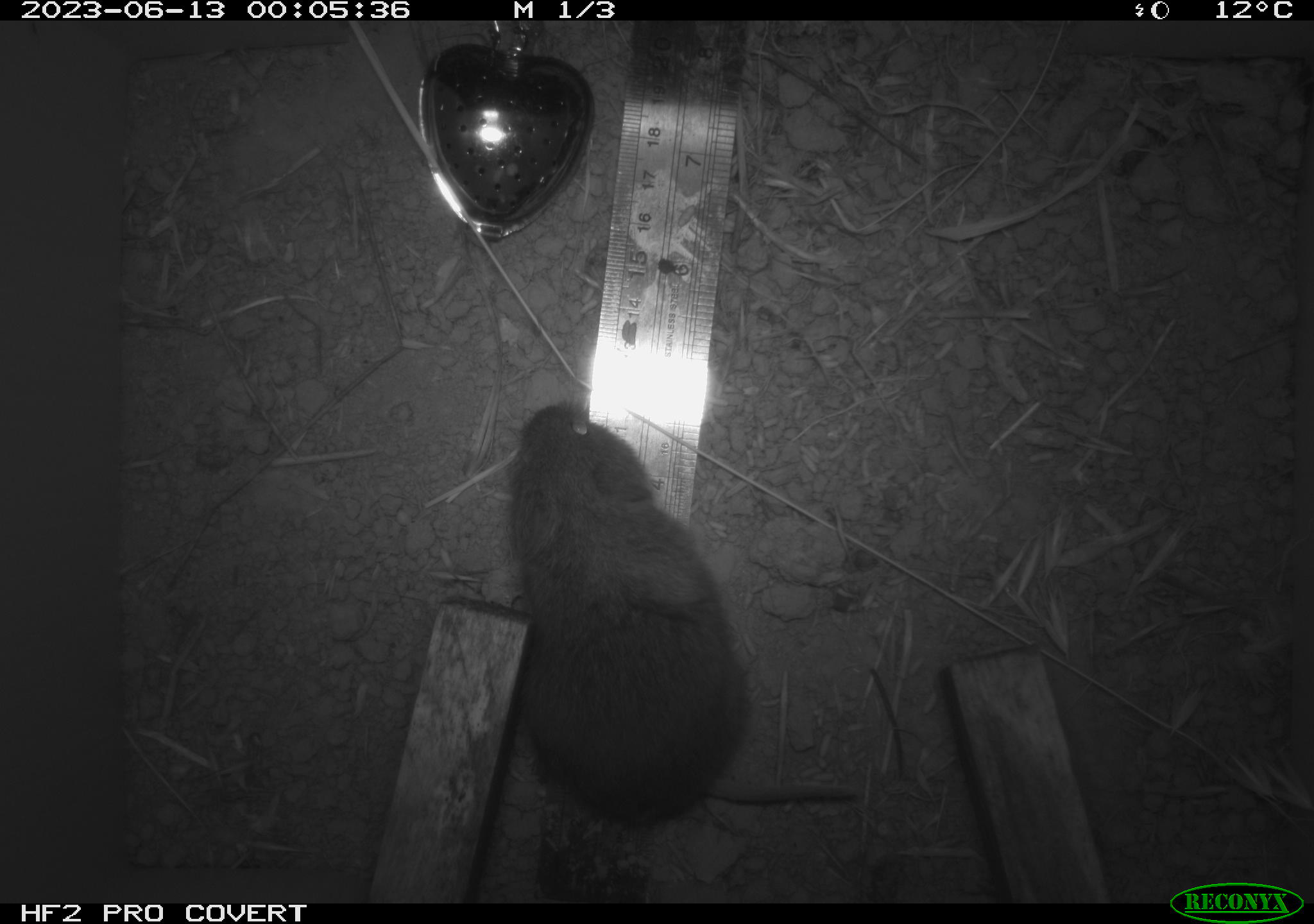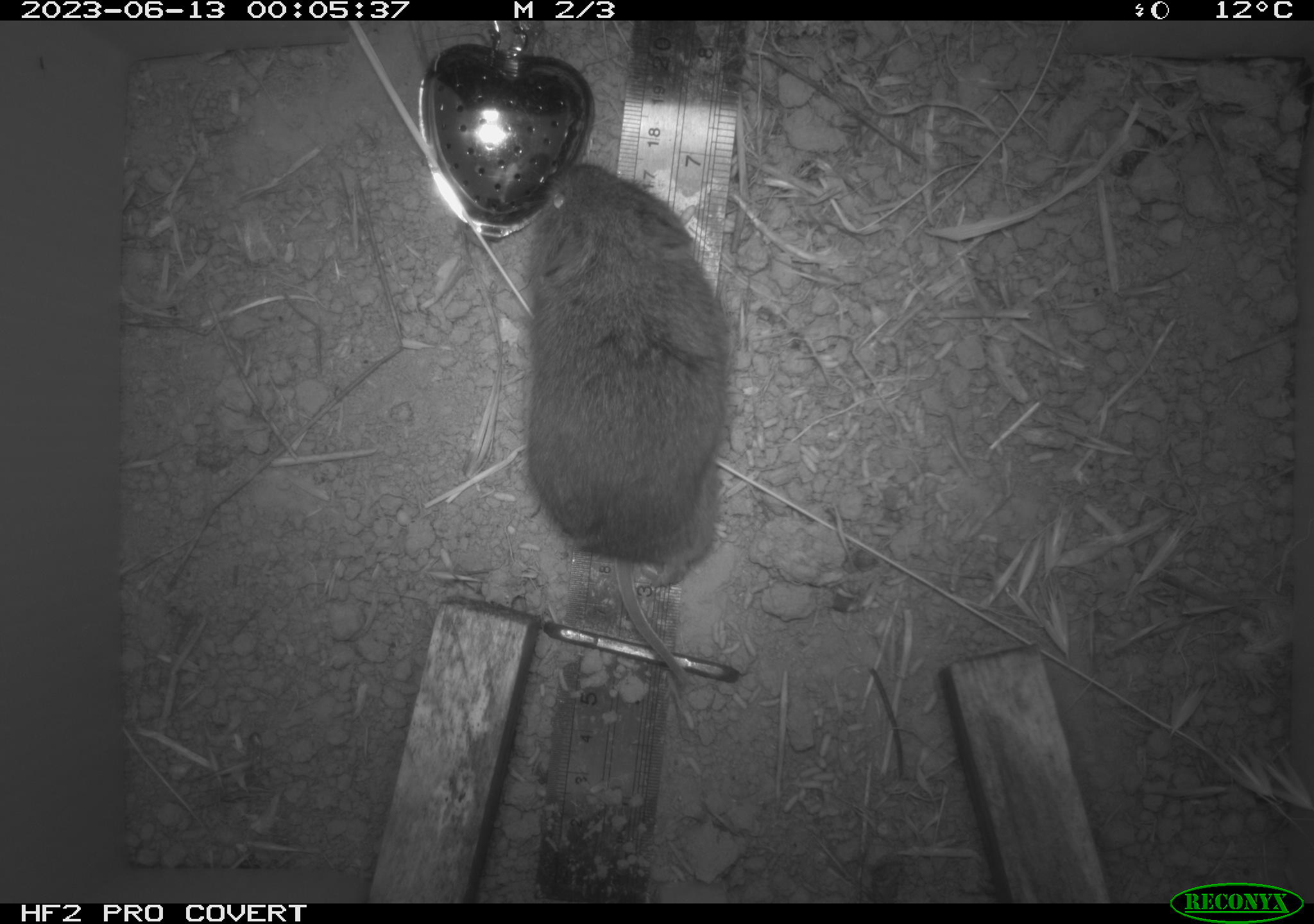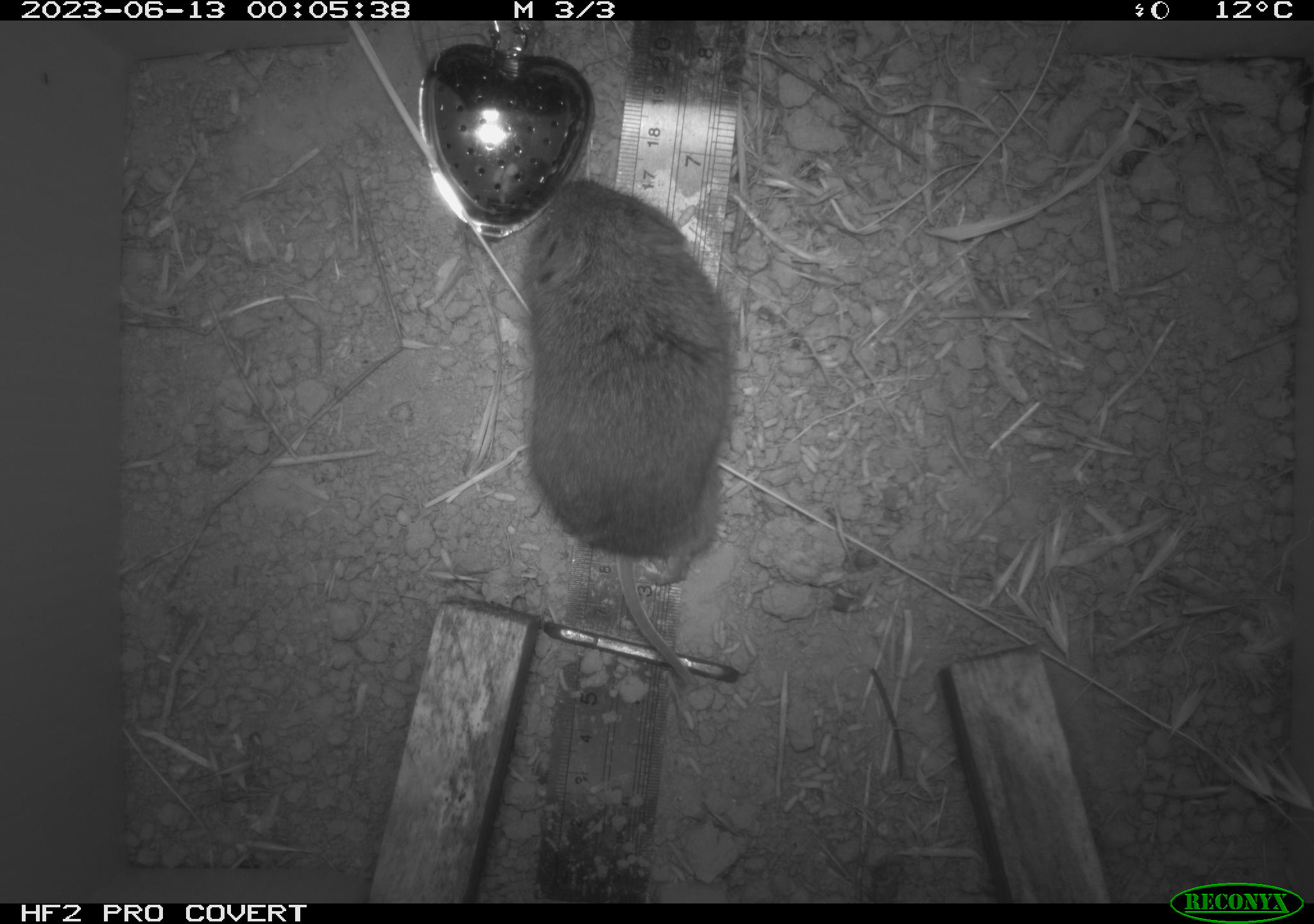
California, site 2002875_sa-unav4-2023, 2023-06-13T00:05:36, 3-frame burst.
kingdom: Animalia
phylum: Chordata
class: Mammalia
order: Rodentia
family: Cricetidae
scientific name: Arvicolinae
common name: voles, lemmings, and muskrats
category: arvicolinae subfamily